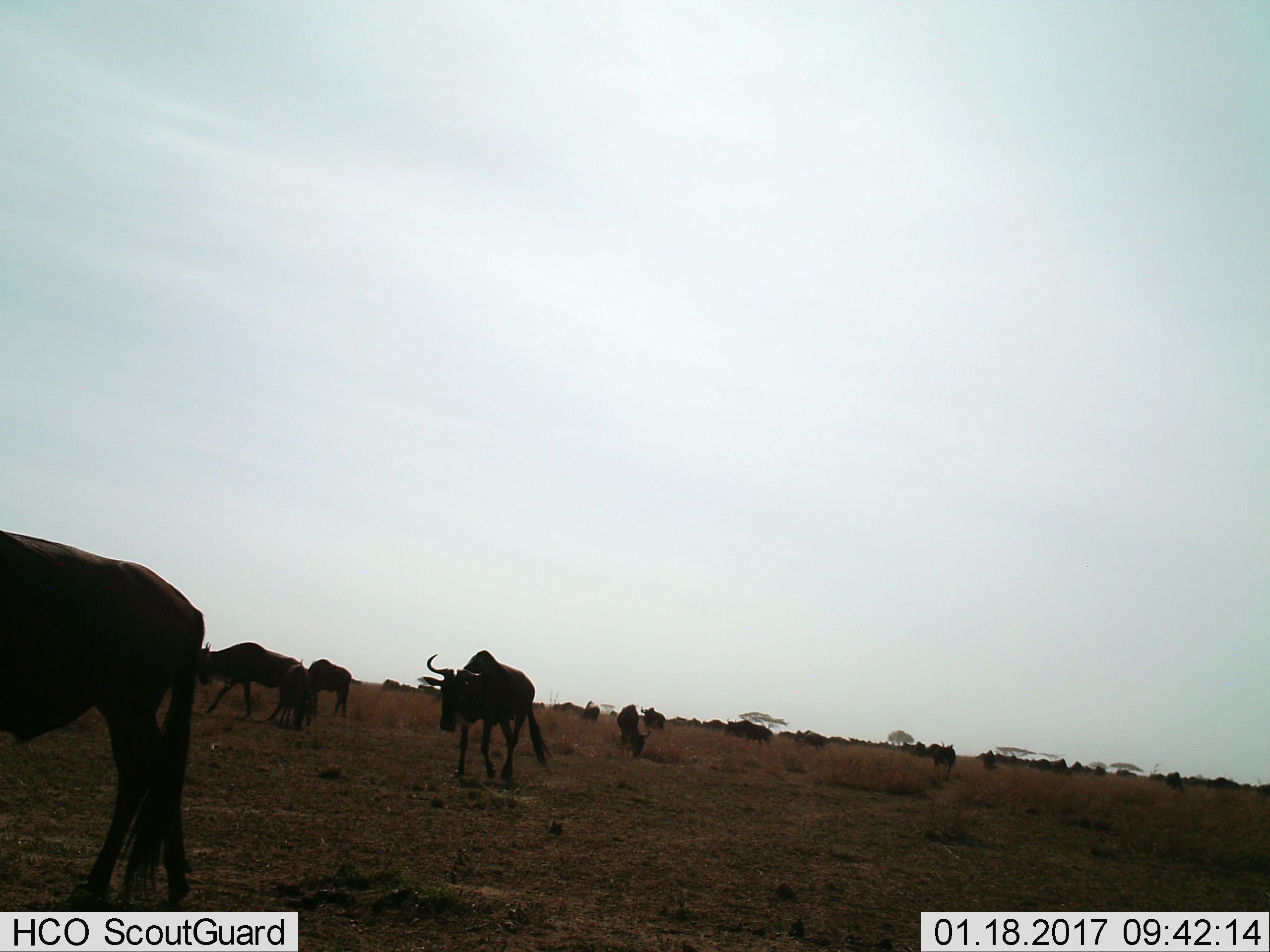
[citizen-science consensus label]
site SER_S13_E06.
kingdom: Animalia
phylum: Chordata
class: Mammalia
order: Artiodactyla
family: Bovidae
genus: Connochaetes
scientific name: Connochaetes taurinus taurinus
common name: blue wildebeest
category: wildebeestblue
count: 11-50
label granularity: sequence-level